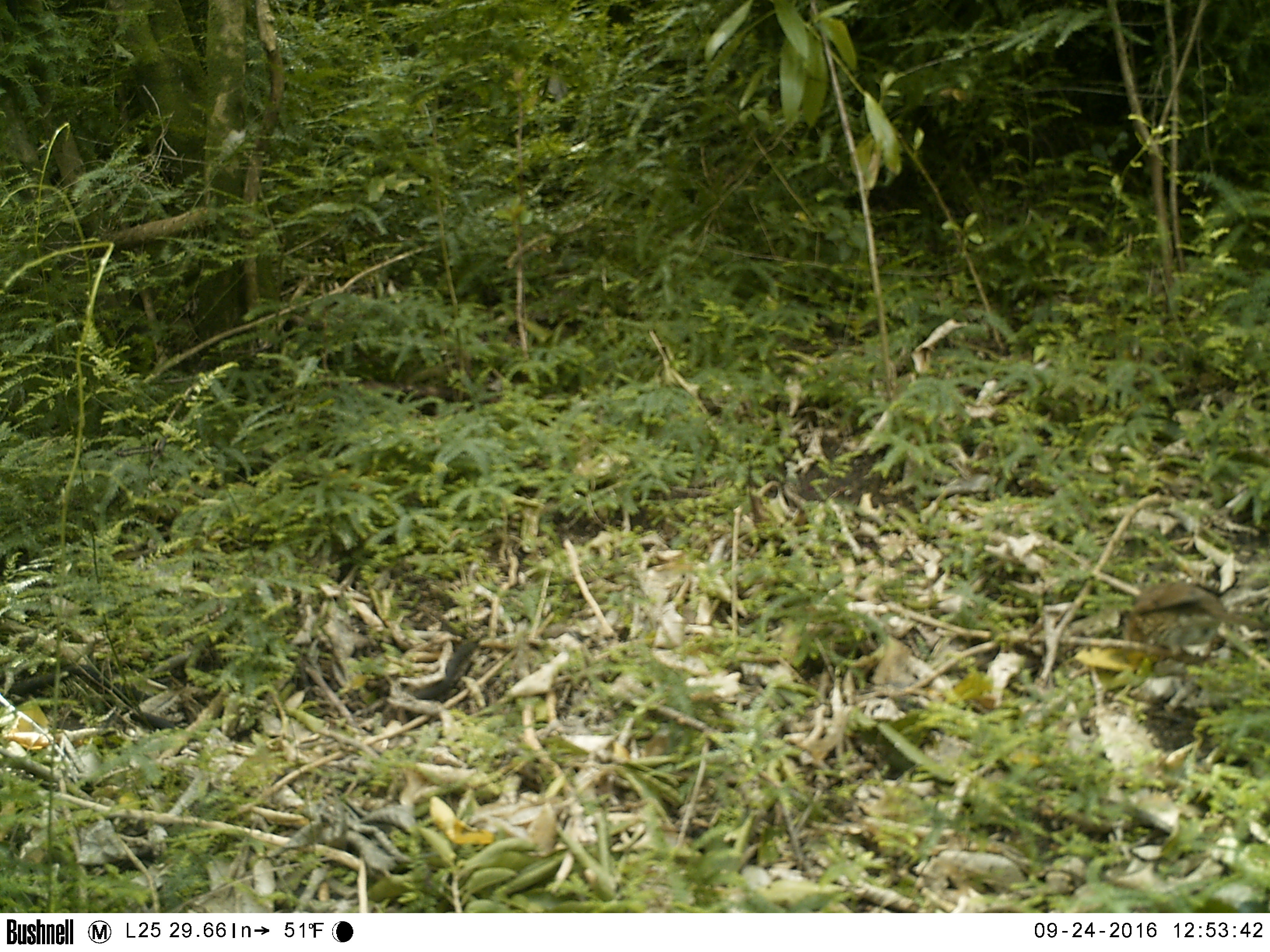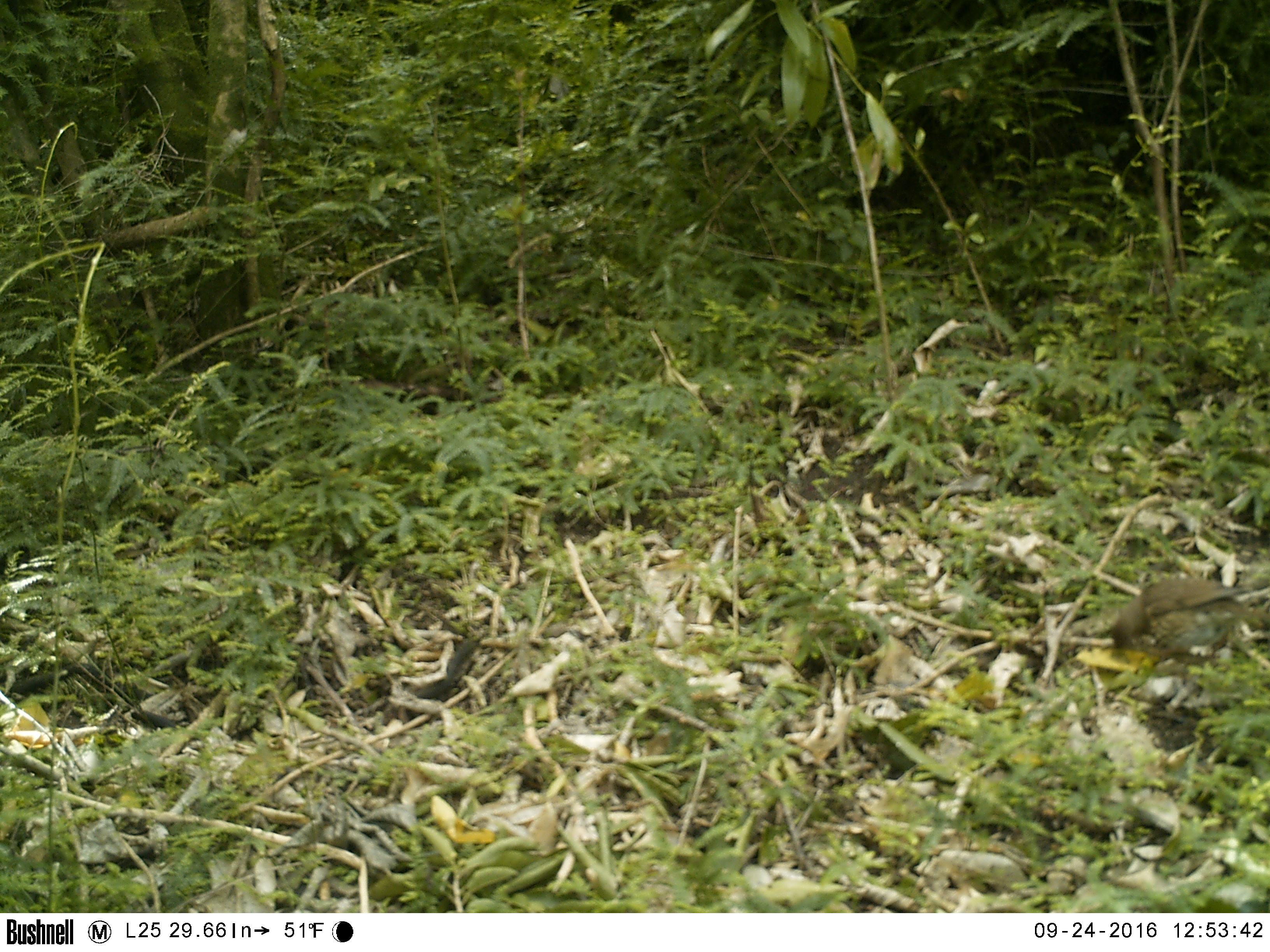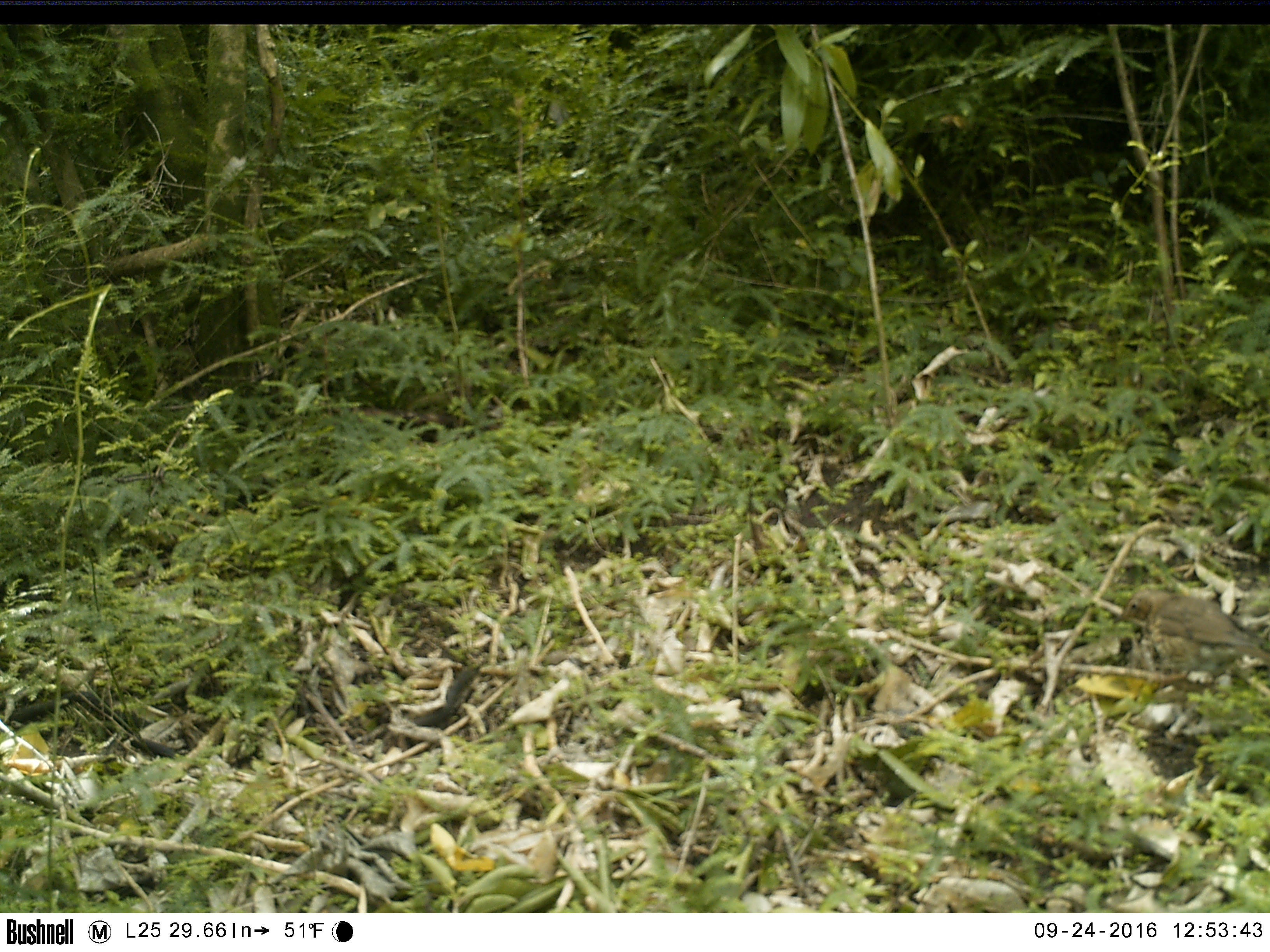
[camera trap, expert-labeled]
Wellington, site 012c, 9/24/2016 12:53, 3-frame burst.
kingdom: Animalia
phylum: Chordata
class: Aves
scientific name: Aves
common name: bird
Bird (Aves).